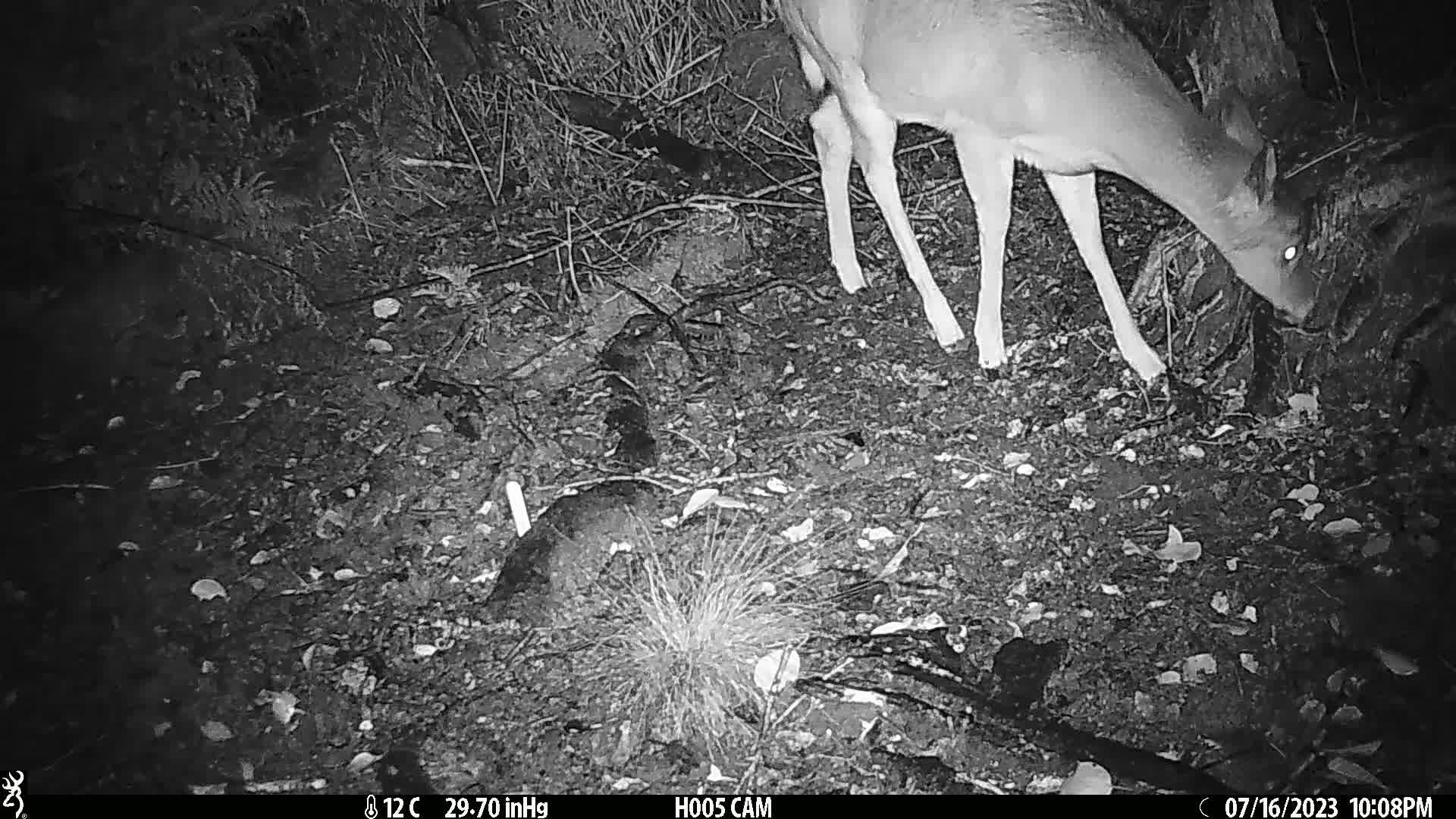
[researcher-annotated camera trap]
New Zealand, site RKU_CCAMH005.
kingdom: Animalia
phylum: Chordata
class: Mammalia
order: Artiodactyla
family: Cervidae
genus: Odocoileus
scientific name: Odocoileus virginianus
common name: white-tailed deer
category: white tailed deer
White tailed deer (white-tailed deer) (Odocoileus virginianus).